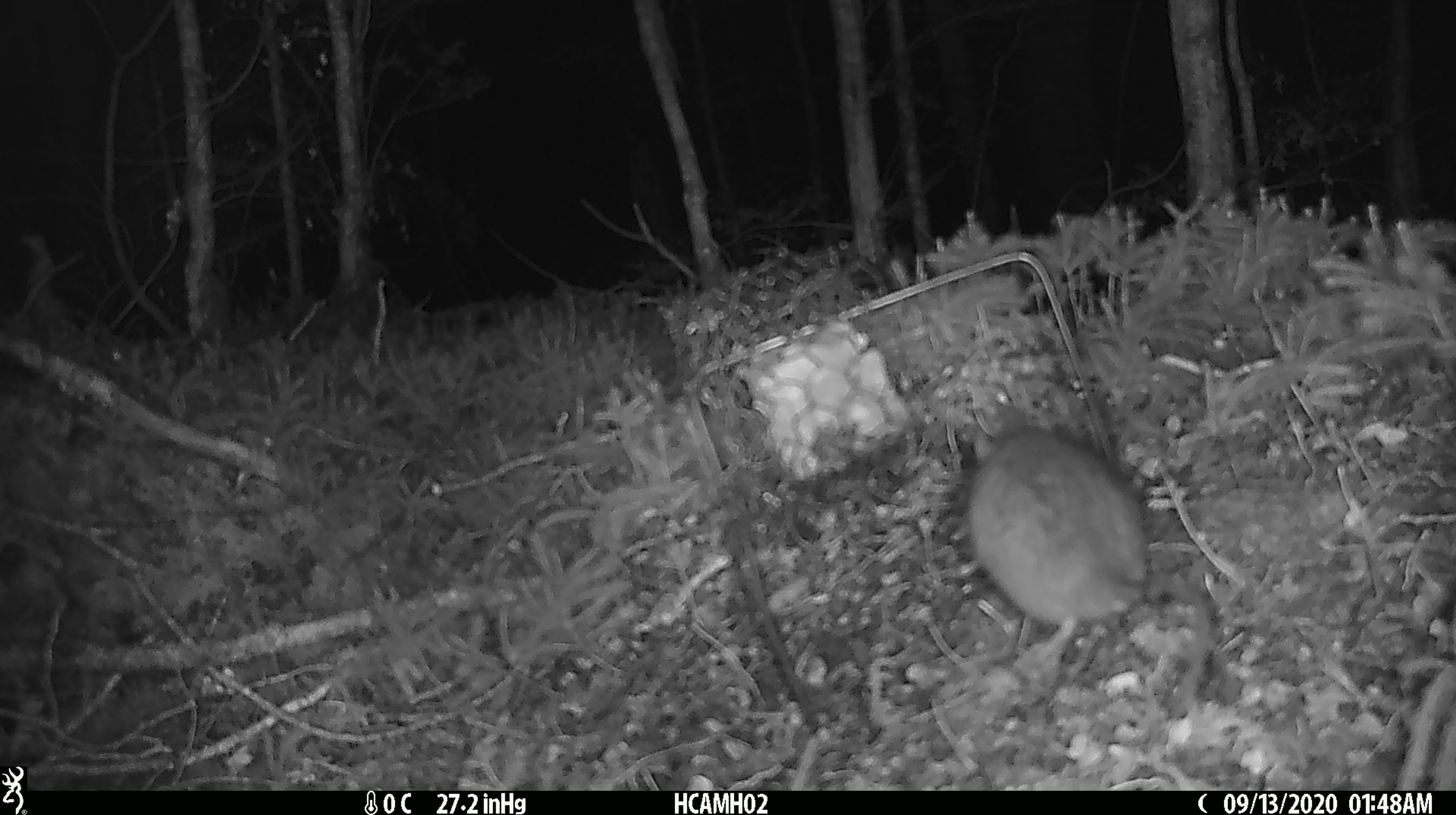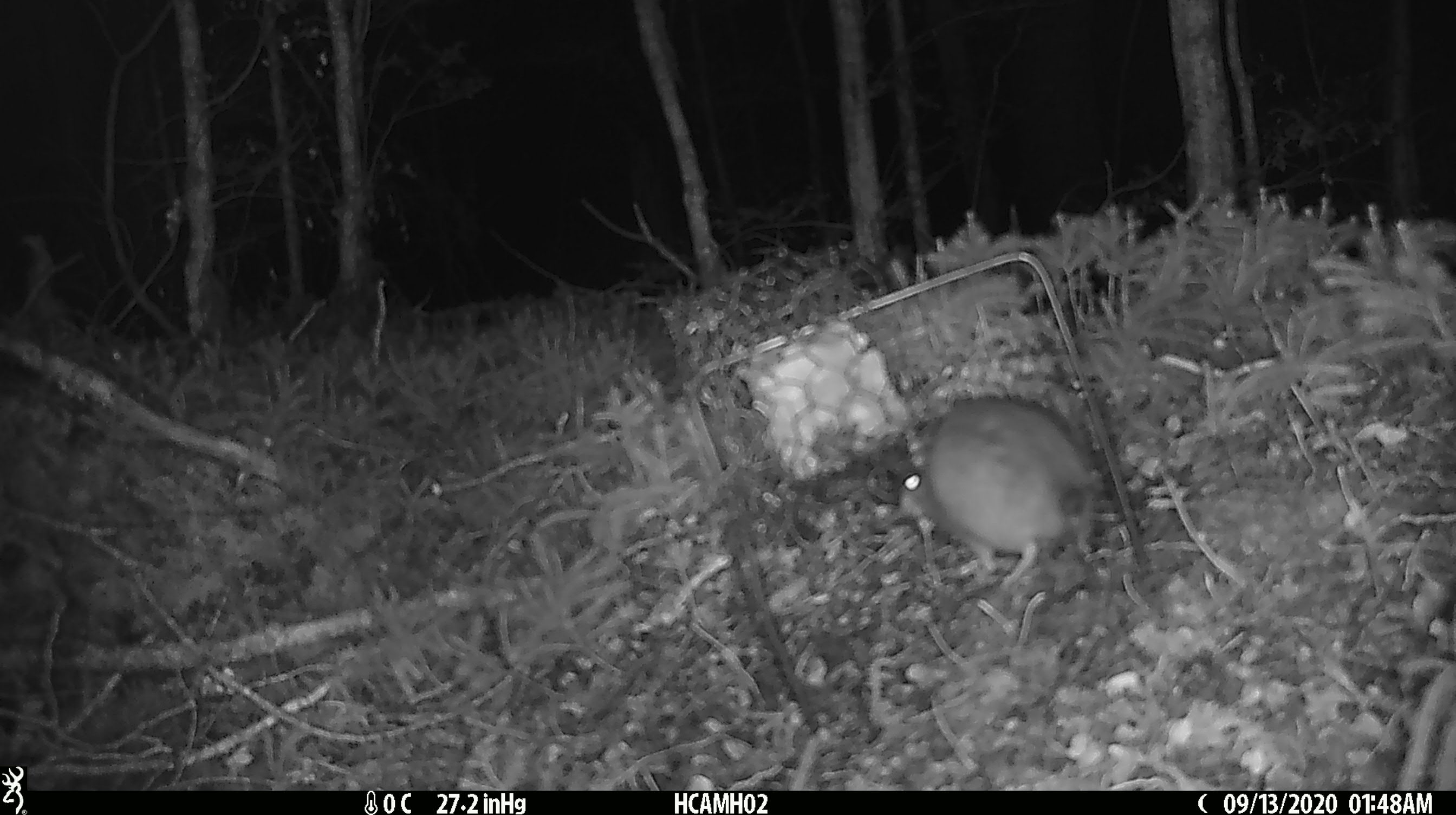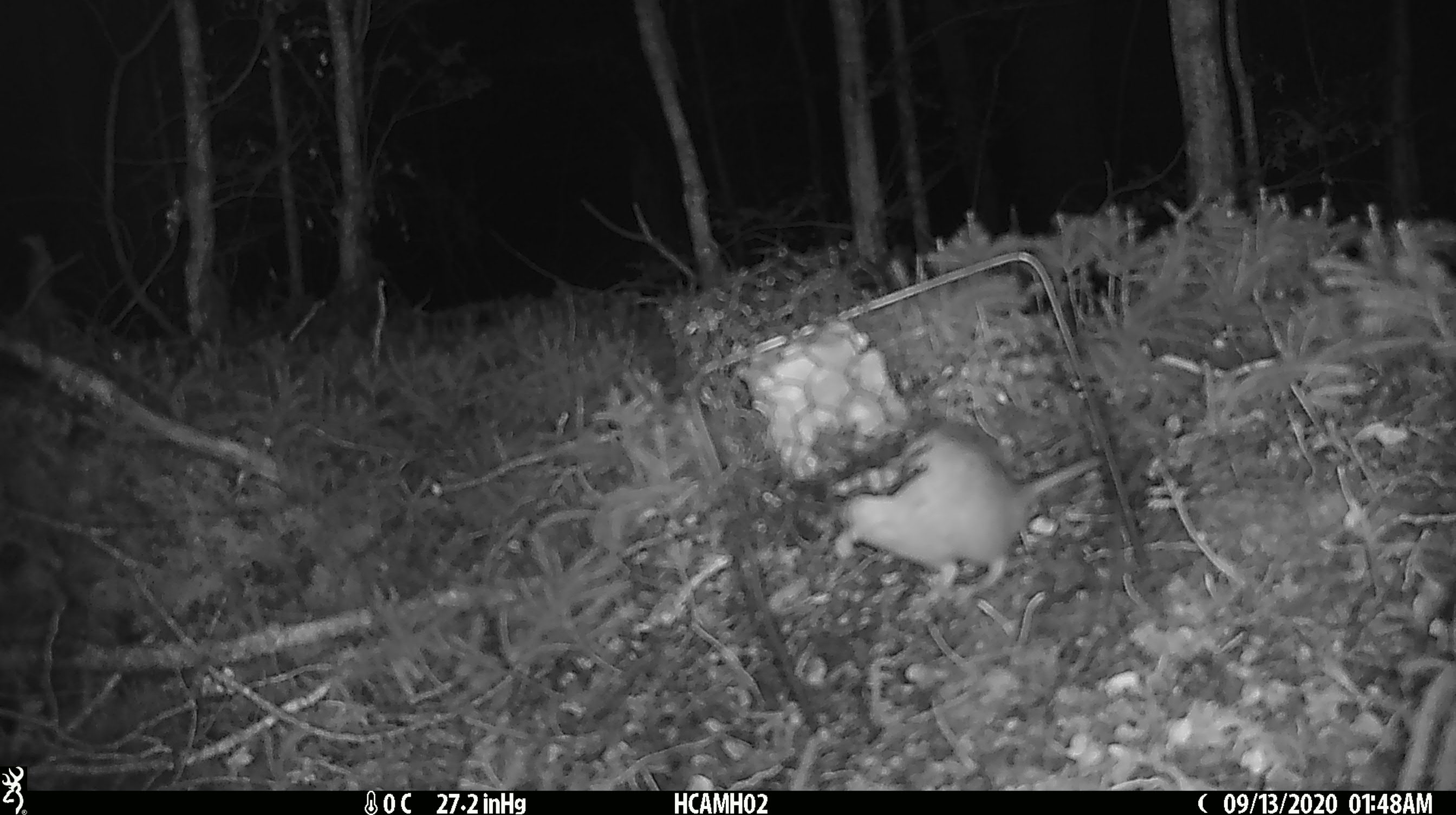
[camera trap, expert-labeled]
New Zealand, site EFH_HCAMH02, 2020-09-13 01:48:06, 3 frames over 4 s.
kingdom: Animalia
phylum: Chordata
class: Mammalia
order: Rodentia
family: Muridae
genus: Rattus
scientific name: Rattus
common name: rat